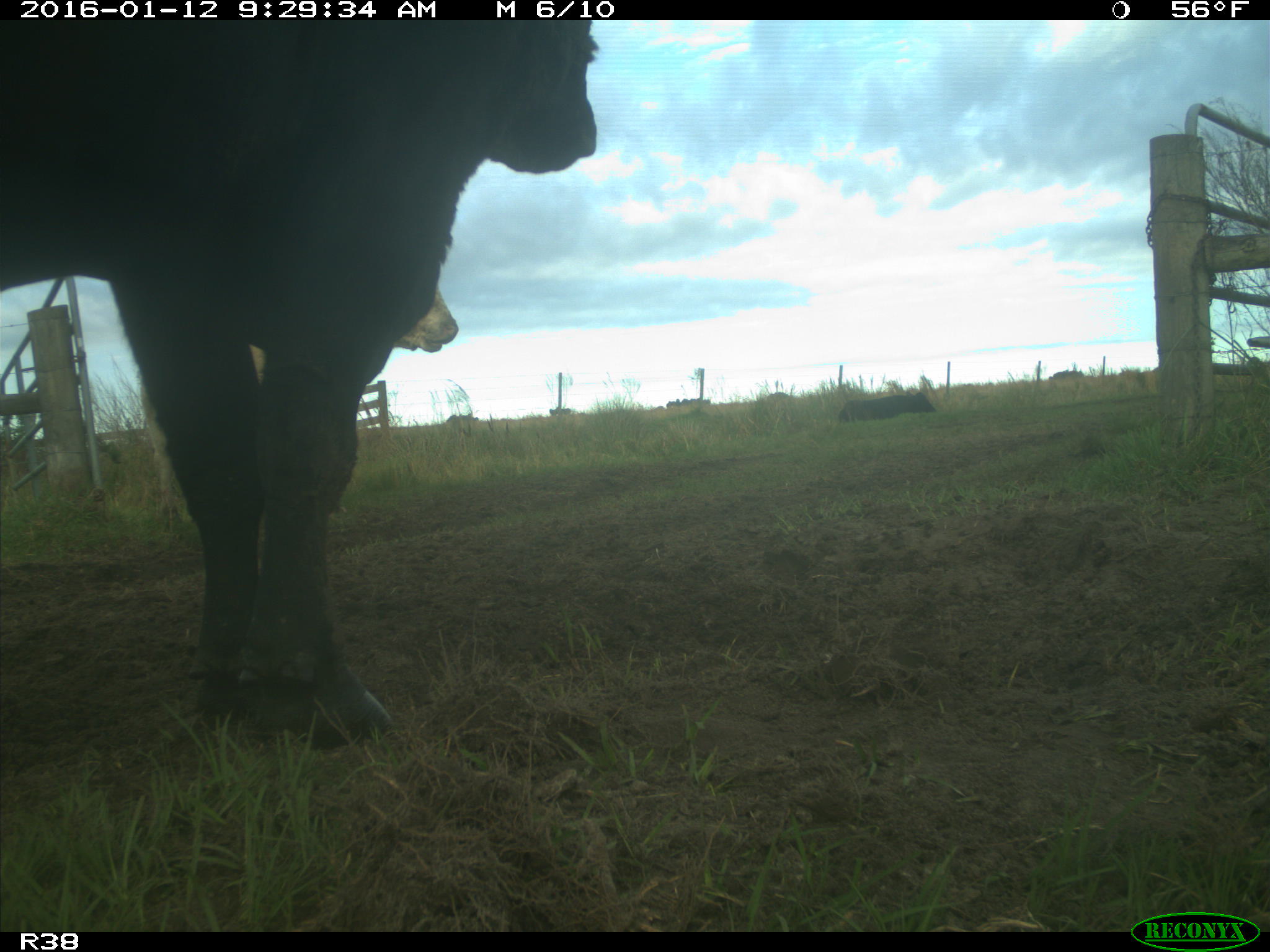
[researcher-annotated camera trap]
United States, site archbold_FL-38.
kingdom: Animalia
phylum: Chordata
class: Mammalia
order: Artiodactyla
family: Bovidae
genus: Bos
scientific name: Bos taurus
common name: domestic cow